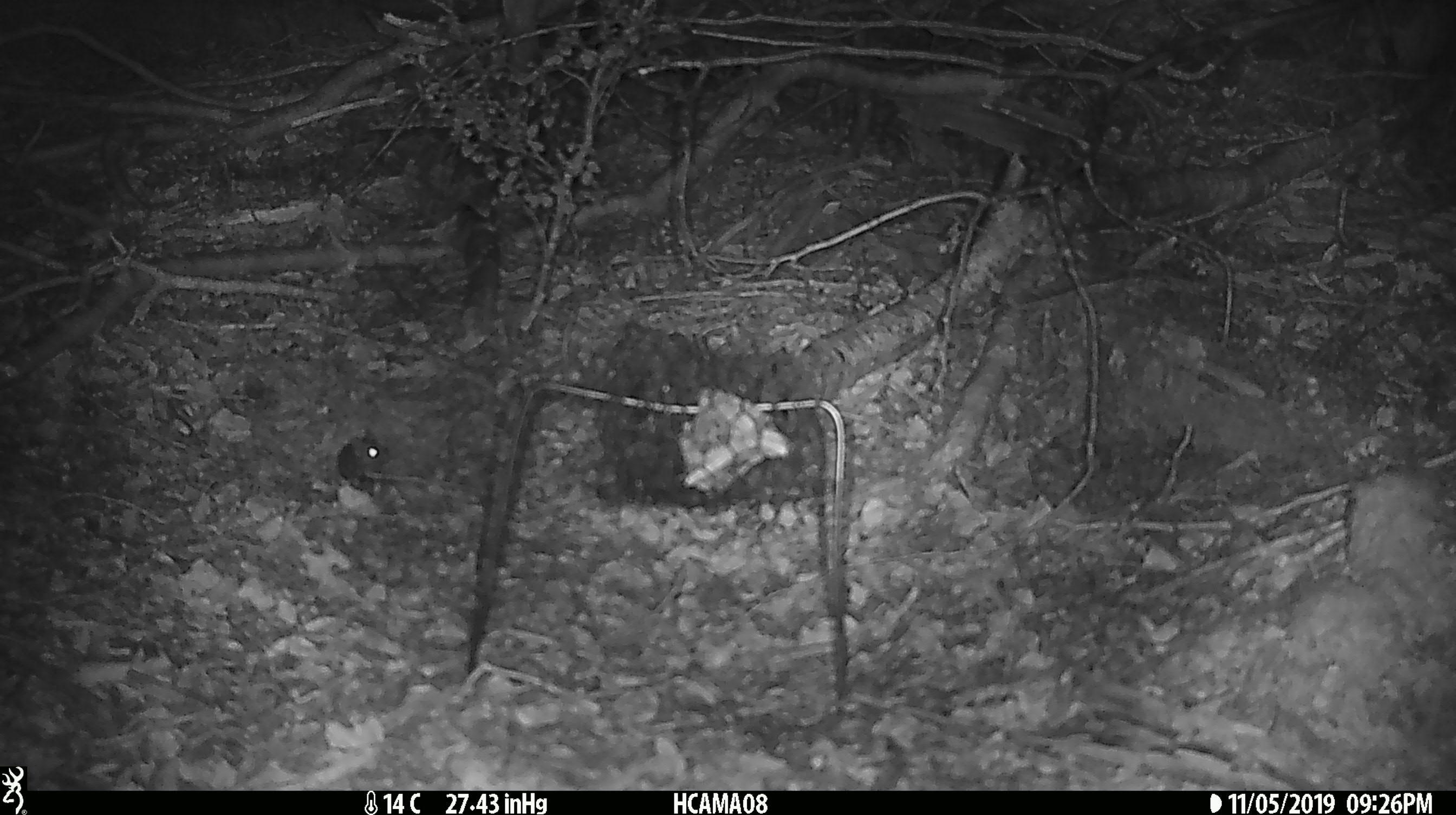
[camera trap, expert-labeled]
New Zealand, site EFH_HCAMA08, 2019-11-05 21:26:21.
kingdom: Animalia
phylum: Chordata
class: Mammalia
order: Rodentia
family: Muridae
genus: Mus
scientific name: Mus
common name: mouse